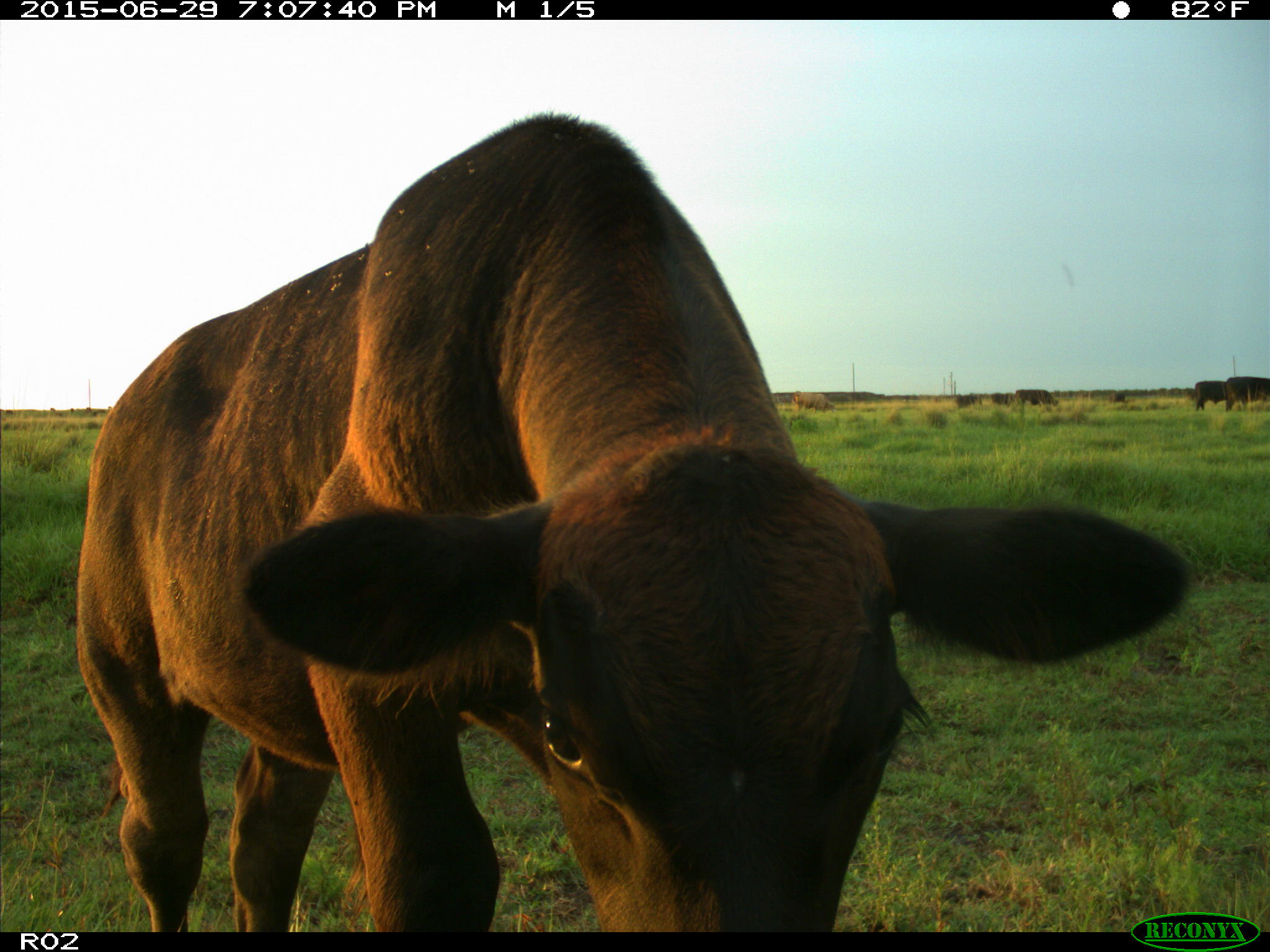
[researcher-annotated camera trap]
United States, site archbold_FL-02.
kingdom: Animalia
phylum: Chordata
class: Mammalia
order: Artiodactyla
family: Bovidae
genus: Bos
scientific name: Bos taurus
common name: domestic cow